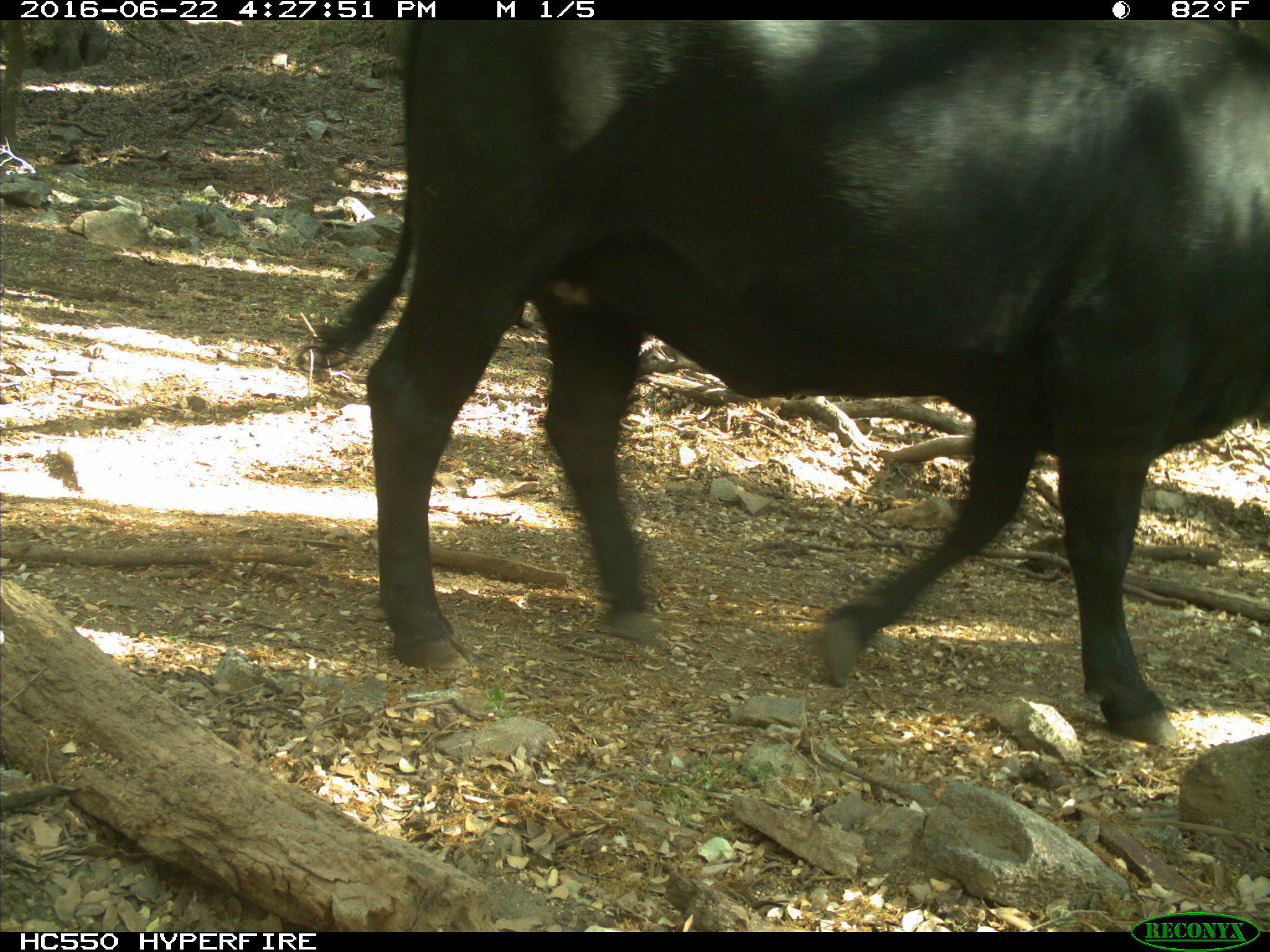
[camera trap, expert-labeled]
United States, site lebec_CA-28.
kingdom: Animalia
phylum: Chordata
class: Mammalia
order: Artiodactyla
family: Bovidae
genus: Bos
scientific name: Bos taurus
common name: domestic cow